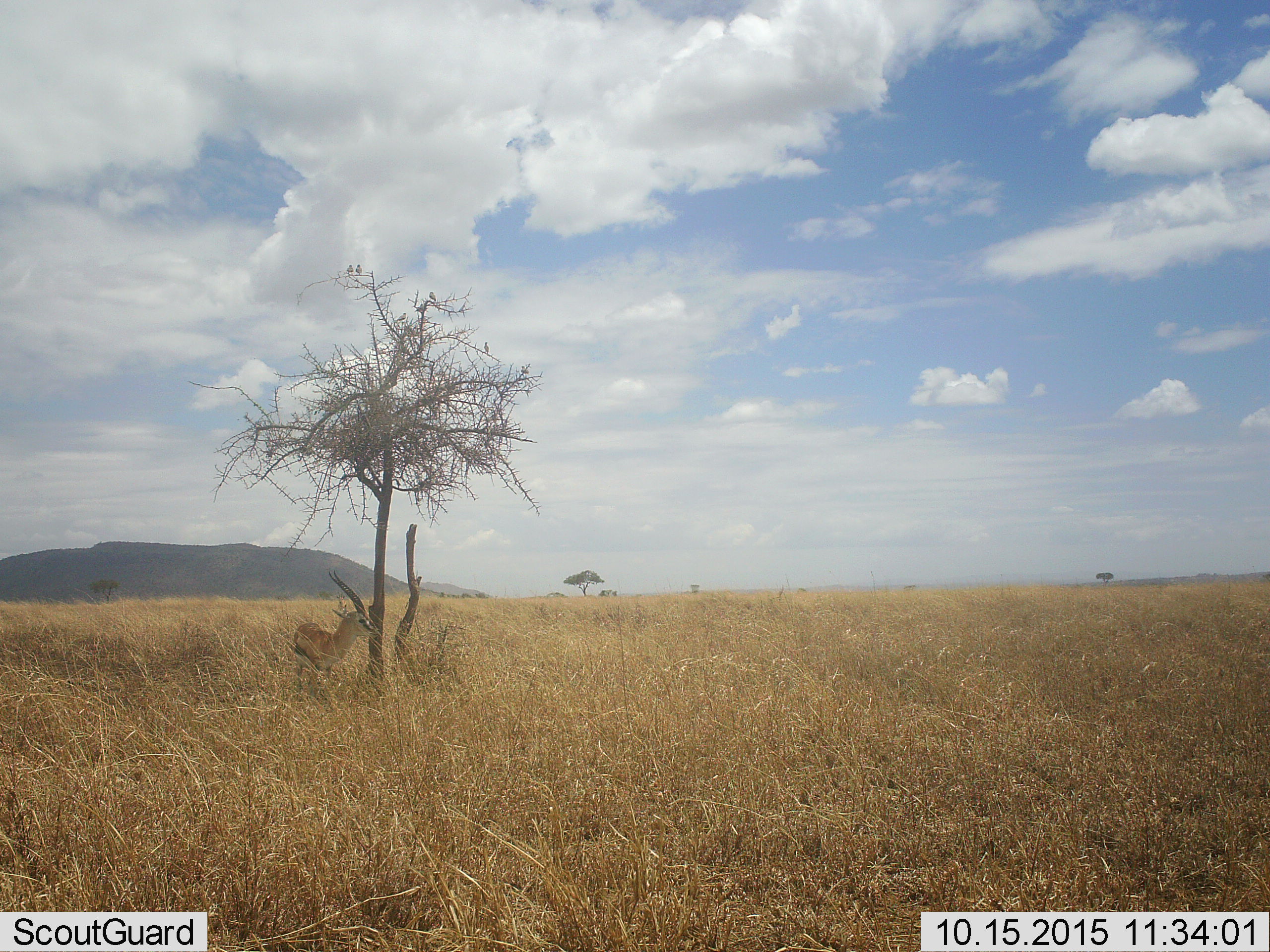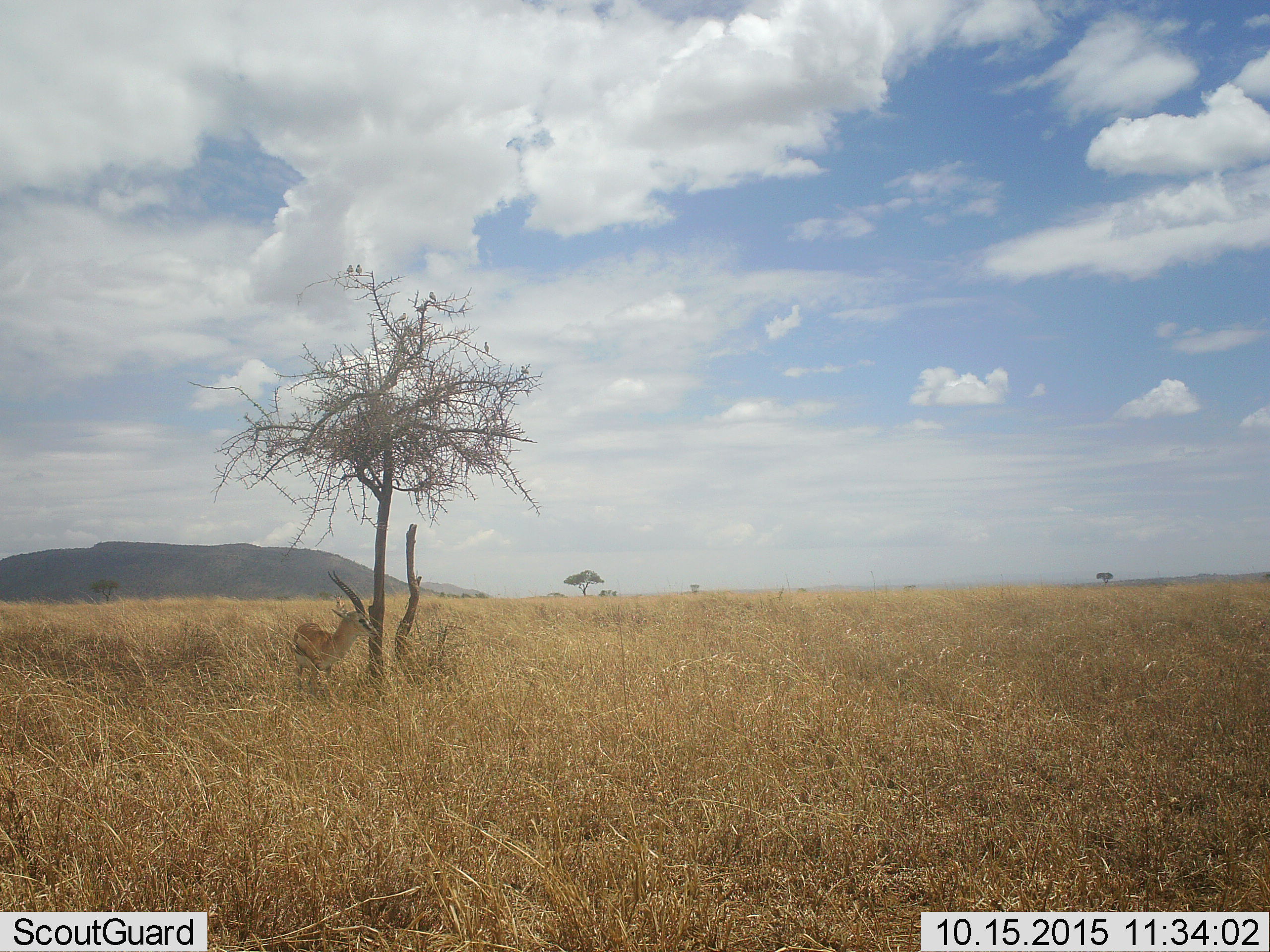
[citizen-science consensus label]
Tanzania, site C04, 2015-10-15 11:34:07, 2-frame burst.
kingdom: Animalia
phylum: Chordata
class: Mammalia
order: Artiodactyla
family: Bovidae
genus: Eudorcas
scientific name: Eudorcas thomsonii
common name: thomson's gazelle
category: gazellethomsons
Gazellethomsons (thomson's gazelle) (Eudorcas thomsonii), count 1. Behavior (volunteer vote fractions): standing 94%, resting 0%, moving 12%, interacting 0%. Young present (vote fraction): 0%. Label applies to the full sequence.